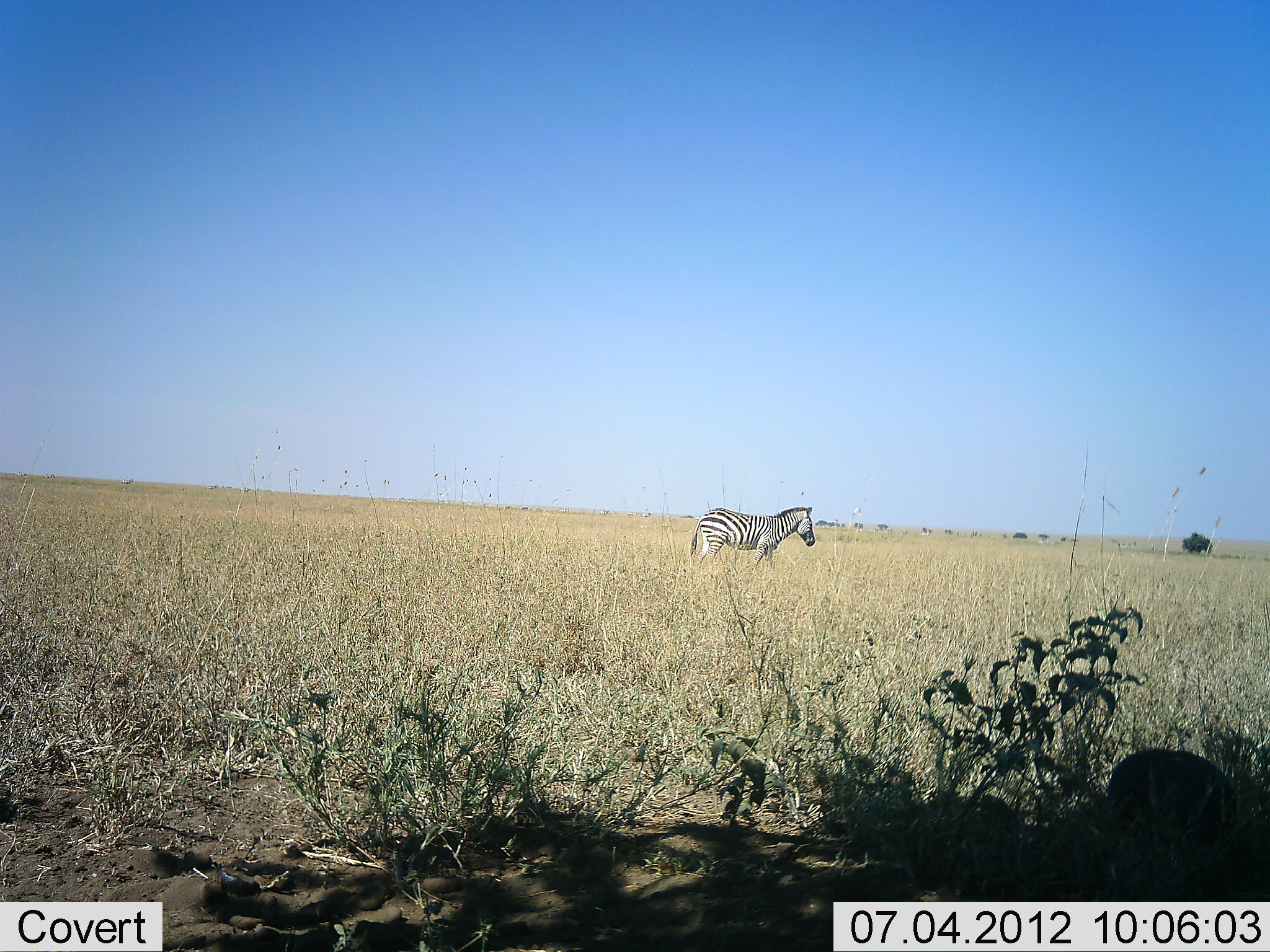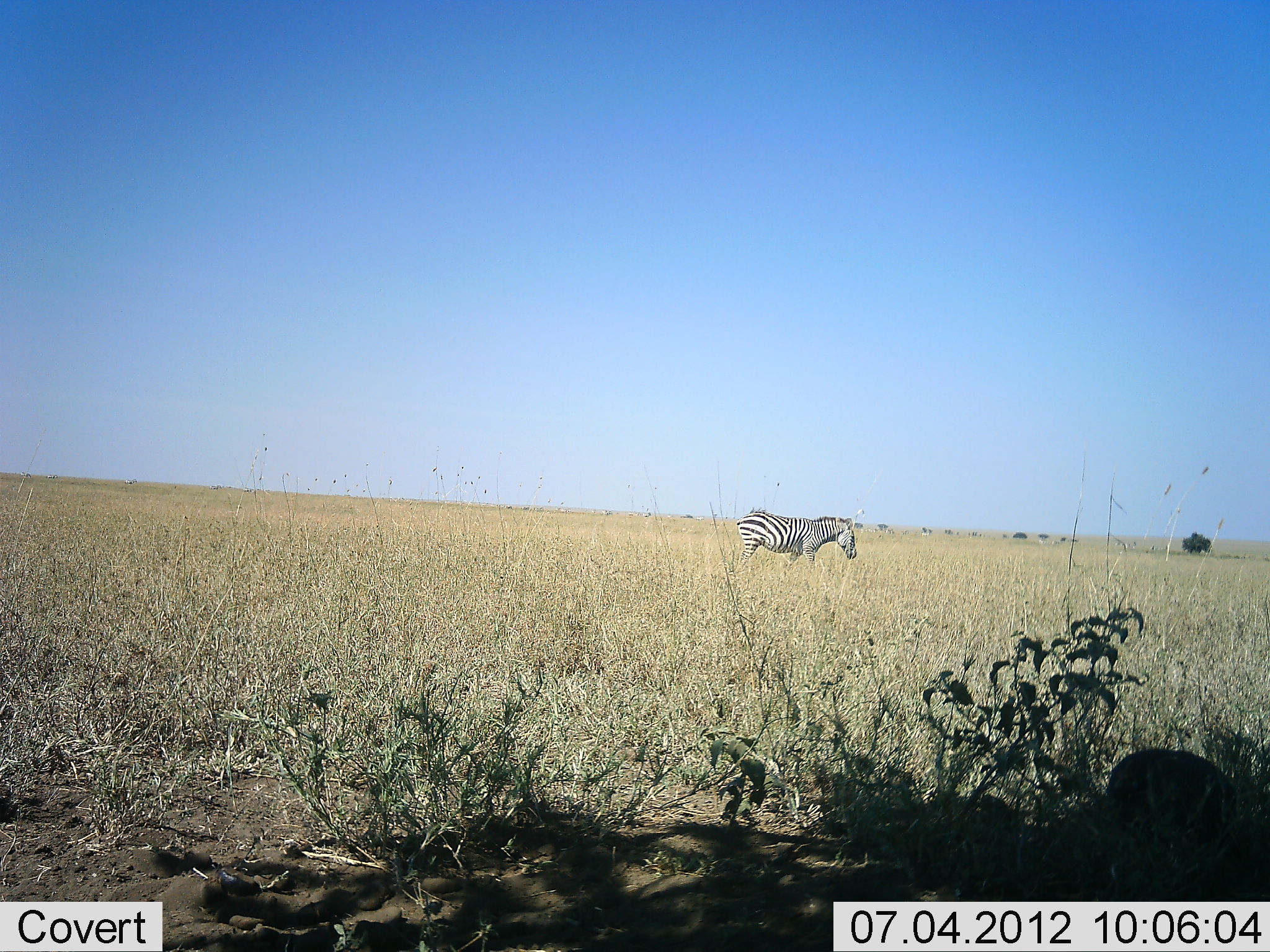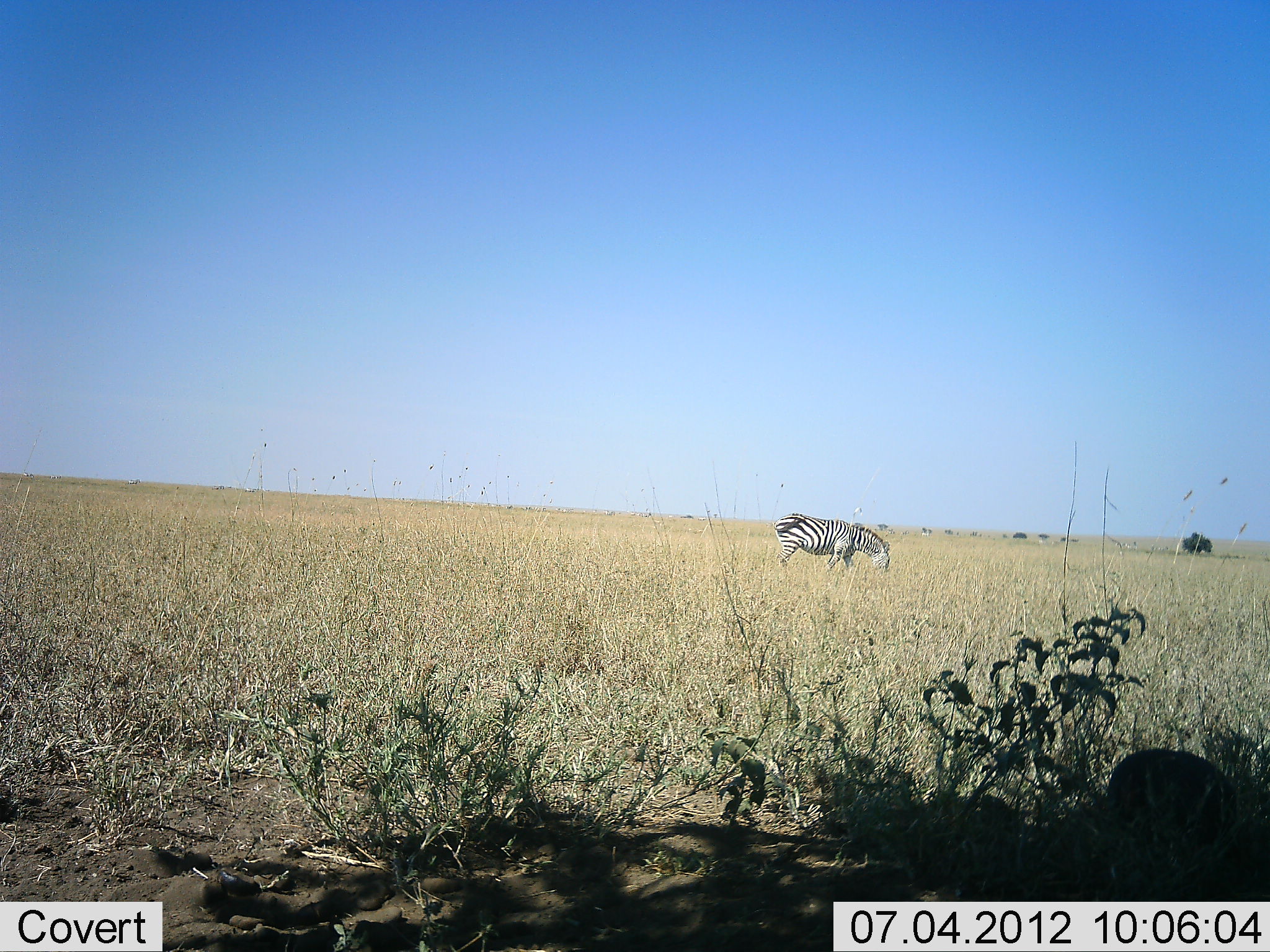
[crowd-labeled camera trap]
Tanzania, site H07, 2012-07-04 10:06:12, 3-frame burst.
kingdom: Animalia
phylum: Chordata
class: Mammalia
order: Perissodactyla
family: Equidae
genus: Equus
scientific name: Equus quagga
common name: plains zebra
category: zebra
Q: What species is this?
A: Zebra (plains zebra) (Equus quagga).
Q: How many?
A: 1.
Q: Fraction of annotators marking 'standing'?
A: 36%.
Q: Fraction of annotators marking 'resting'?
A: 0%.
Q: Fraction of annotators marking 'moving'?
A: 55%.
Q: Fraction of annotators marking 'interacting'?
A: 0%.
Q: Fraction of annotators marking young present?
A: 0%.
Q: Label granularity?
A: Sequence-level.